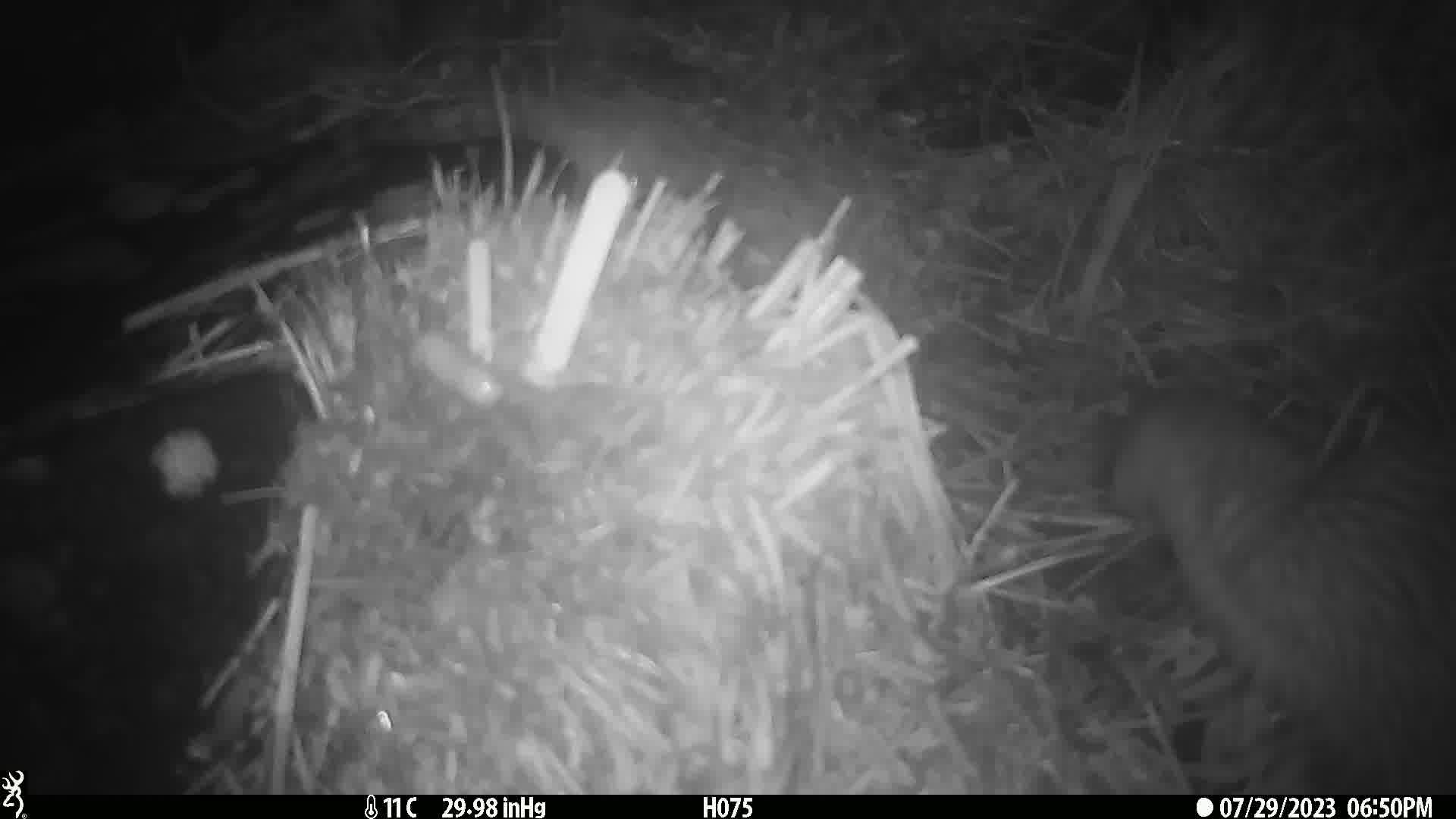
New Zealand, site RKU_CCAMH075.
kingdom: Animalia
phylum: Chordata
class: Aves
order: Apterygiformes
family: Apterygidae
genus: Apteryx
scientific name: Apteryx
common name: kiwi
Kiwi (Apteryx).